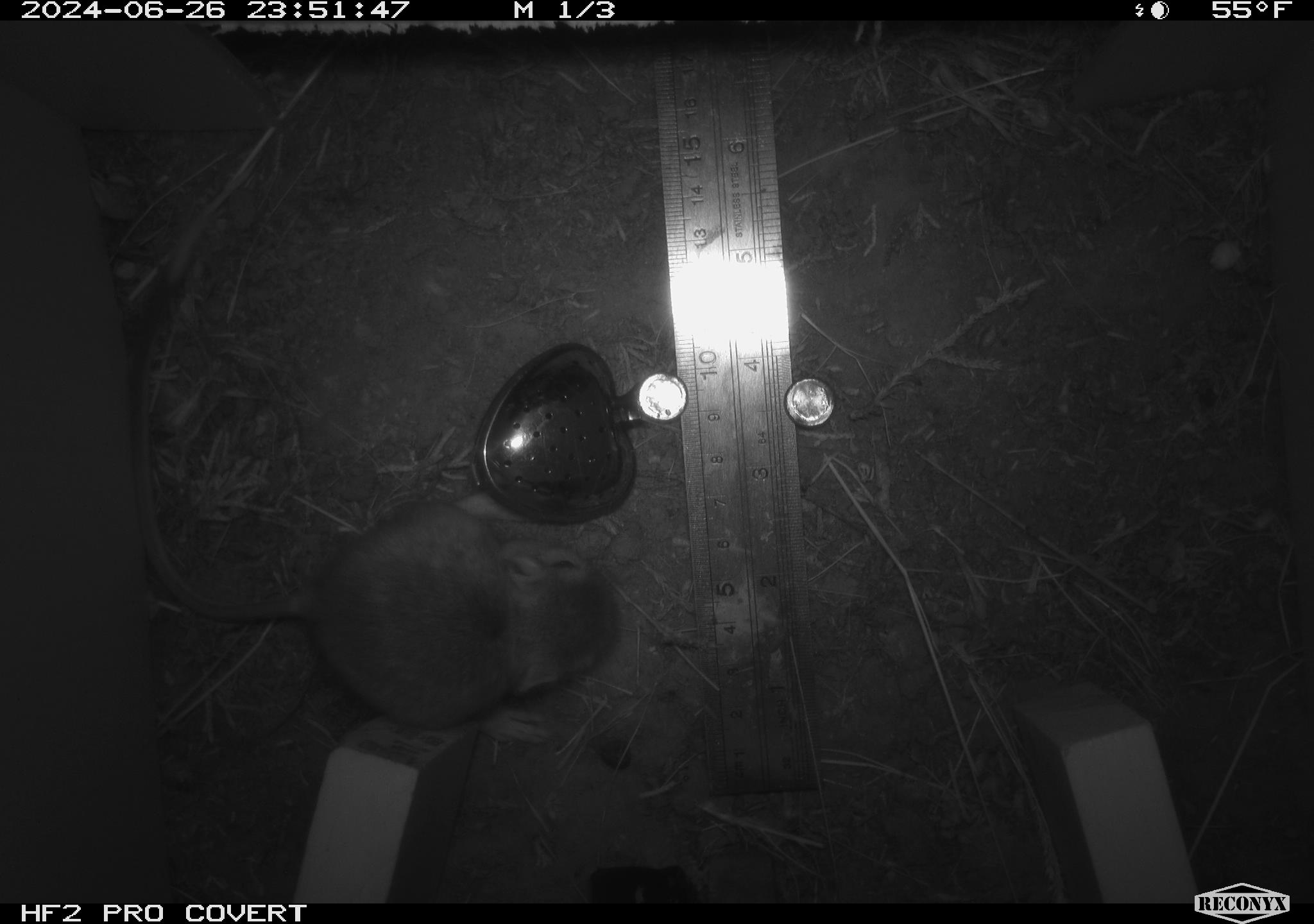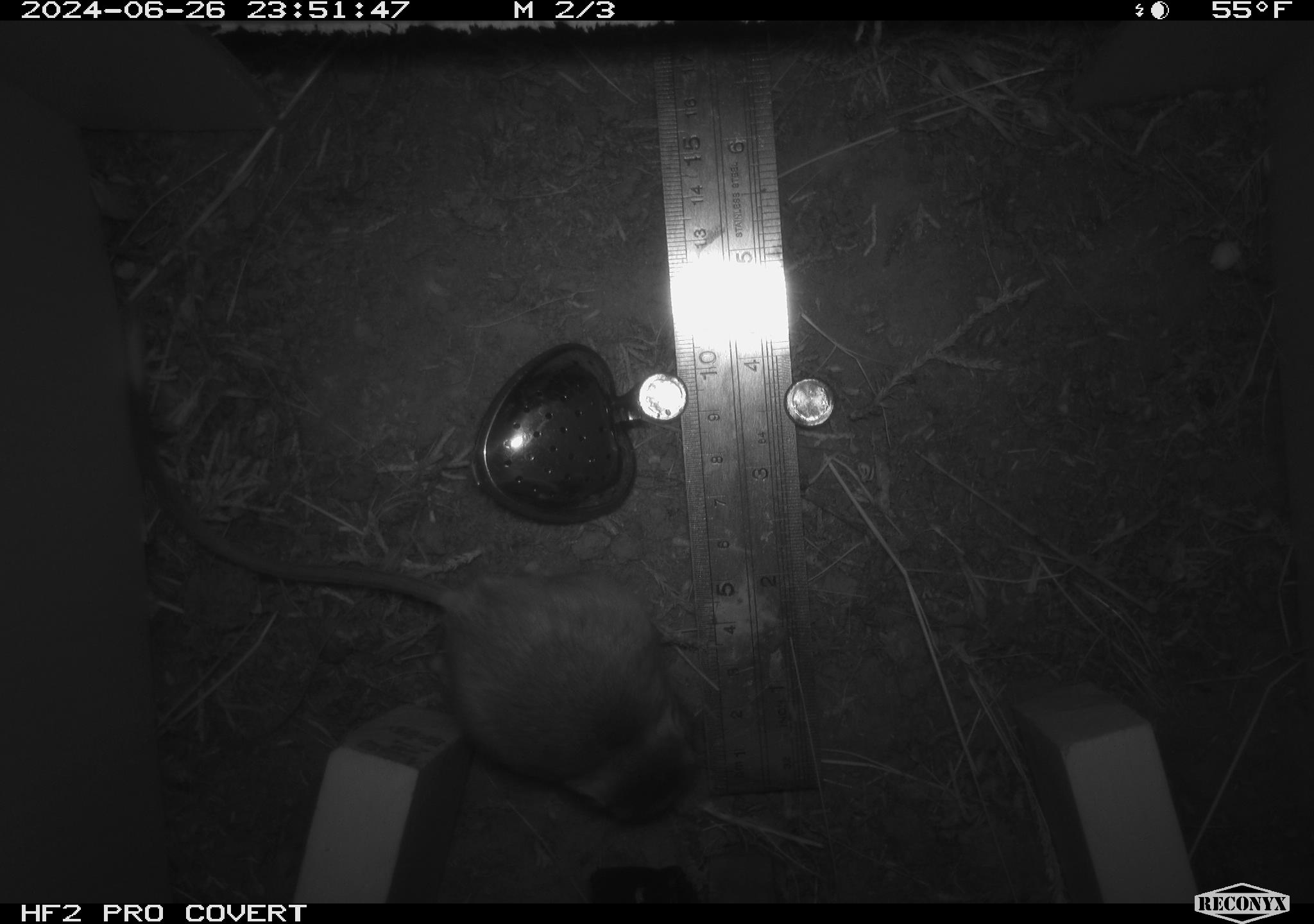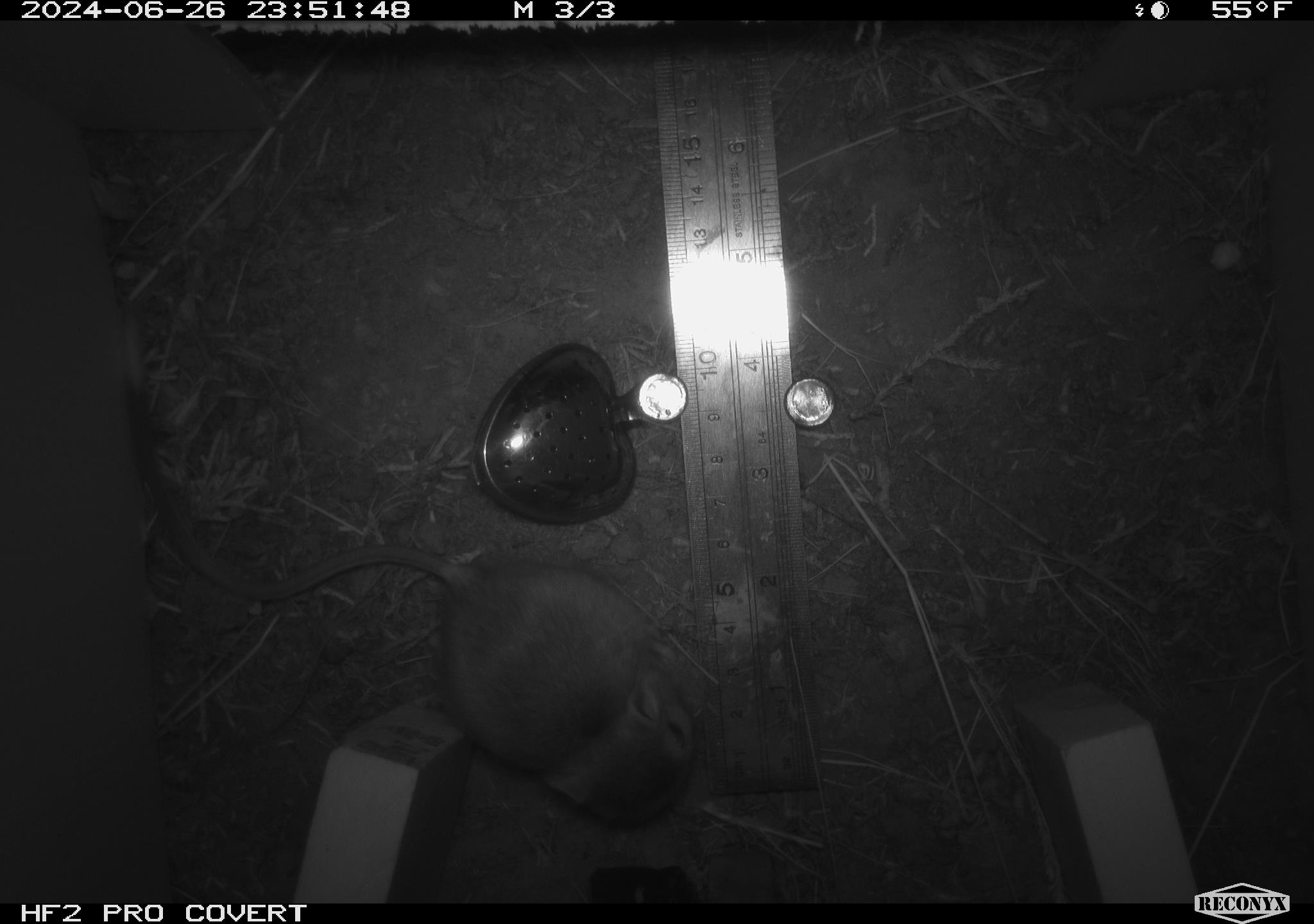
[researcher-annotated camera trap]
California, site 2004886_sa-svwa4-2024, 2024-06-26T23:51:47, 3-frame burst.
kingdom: Animalia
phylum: Chordata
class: Mammalia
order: Rodentia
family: Heteromyidae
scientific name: Heteromyidae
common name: kangaroo rats and pocket mice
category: heteromyidae family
Heteromyidae family (kangaroo rats and pocket mice) (Heteromyidae).